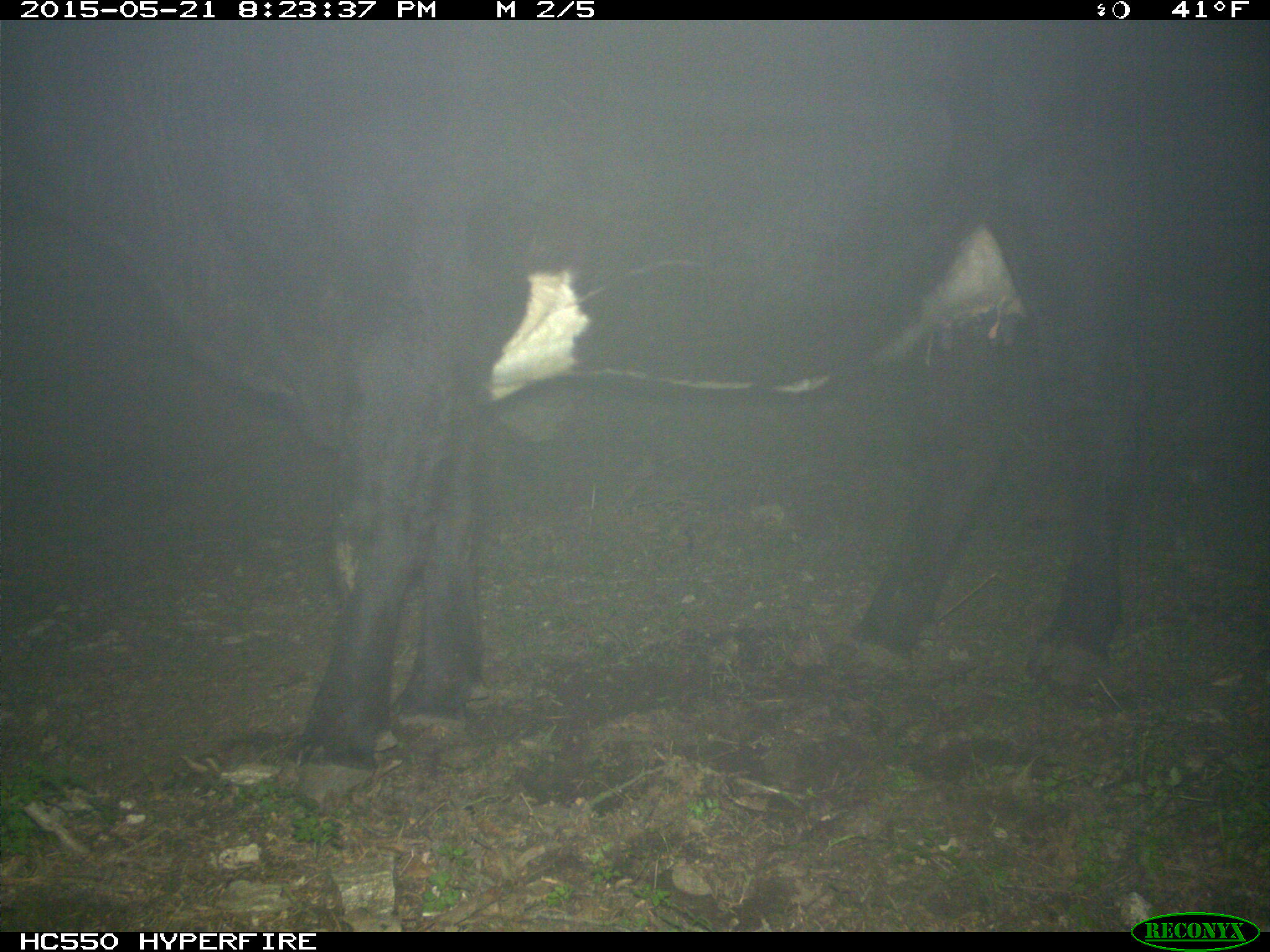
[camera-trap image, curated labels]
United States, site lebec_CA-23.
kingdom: Animalia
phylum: Chordata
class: Mammalia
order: Artiodactyla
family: Bovidae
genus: Bos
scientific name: Bos taurus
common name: domestic cow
Bos taurus (domestic cow).